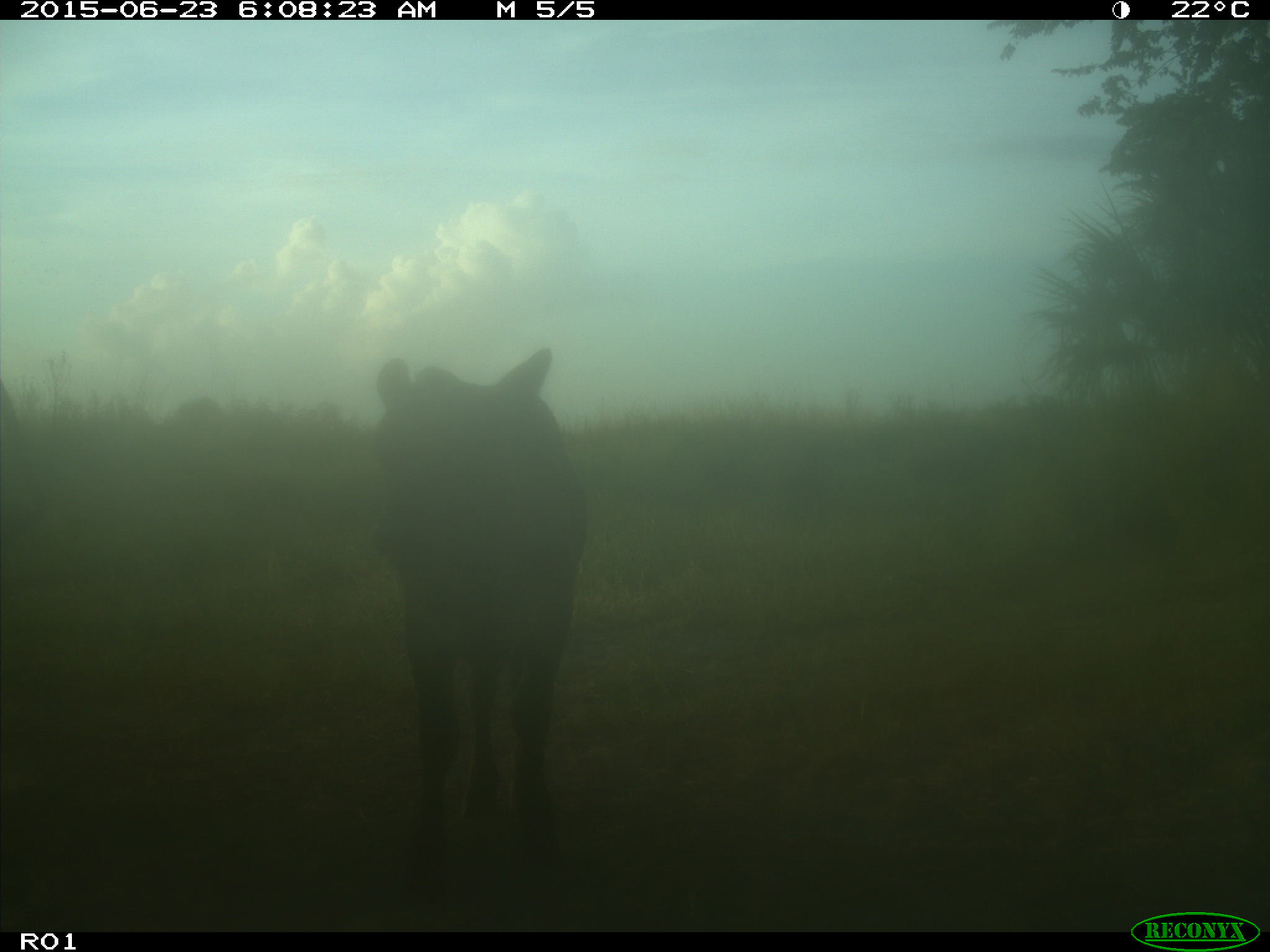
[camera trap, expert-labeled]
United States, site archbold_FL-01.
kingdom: Animalia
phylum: Chordata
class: Mammalia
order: Artiodactyla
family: Bovidae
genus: Bos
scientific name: Bos taurus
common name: domestic cow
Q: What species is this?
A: Bos taurus (domestic cow).